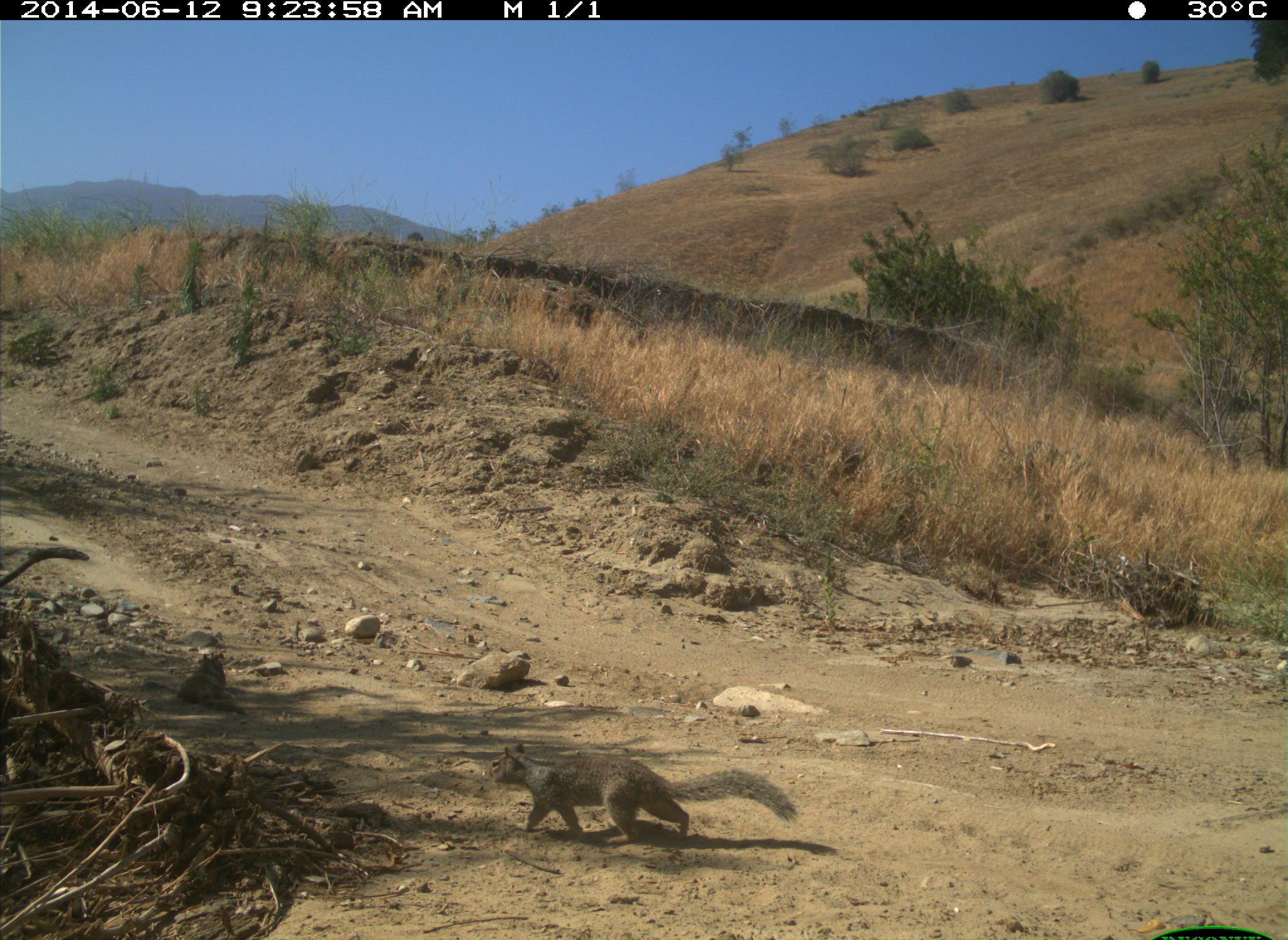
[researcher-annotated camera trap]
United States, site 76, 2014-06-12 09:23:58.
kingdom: Animalia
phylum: Chordata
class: Mammalia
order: Rodentia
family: Sciuridae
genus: Sciurus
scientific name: Sciurus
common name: squirrel